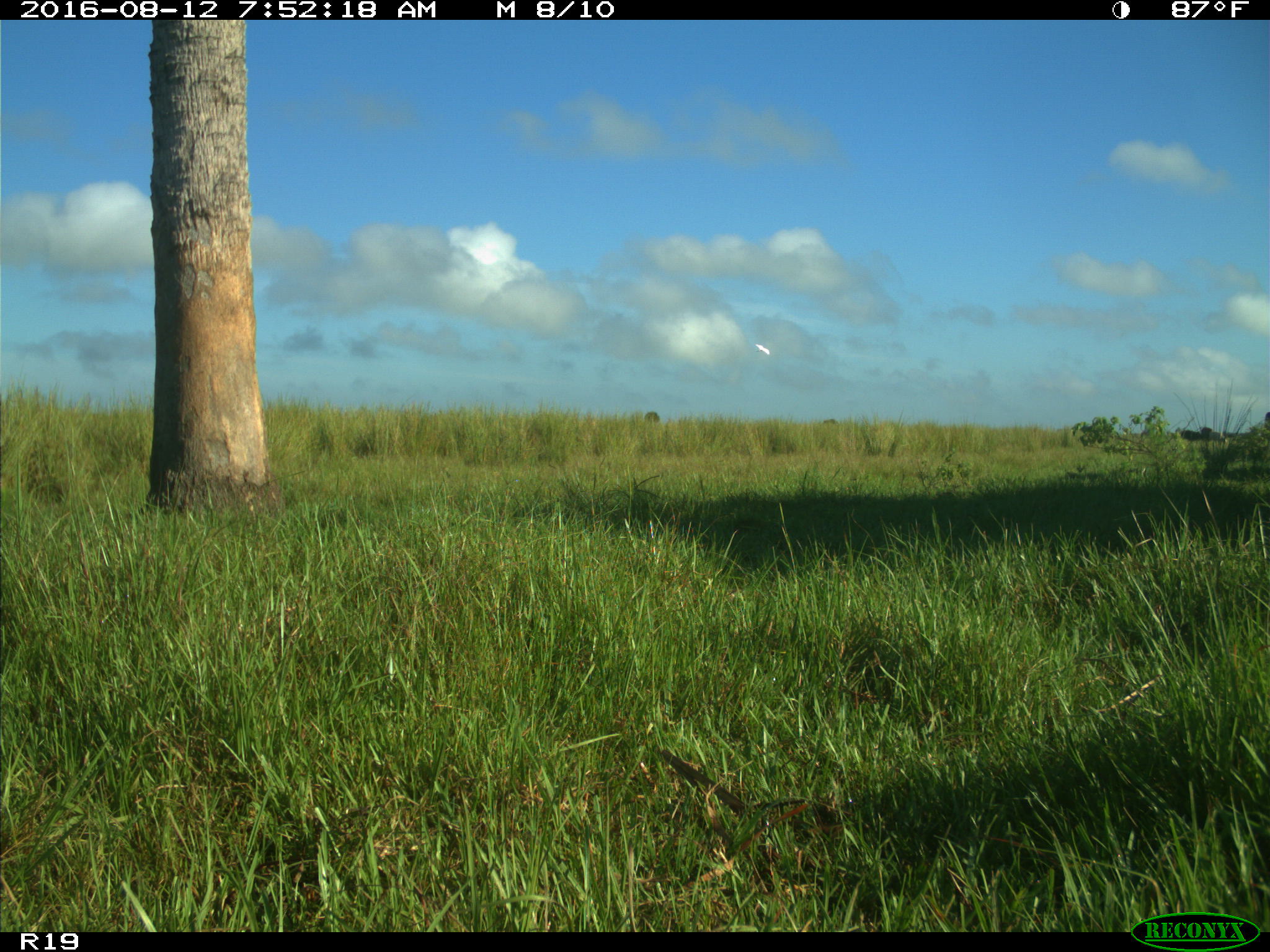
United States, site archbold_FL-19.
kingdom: Animalia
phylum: Chordata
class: Aves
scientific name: Aves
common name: birds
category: unidentified bird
Unidentified bird (birds) (Aves).